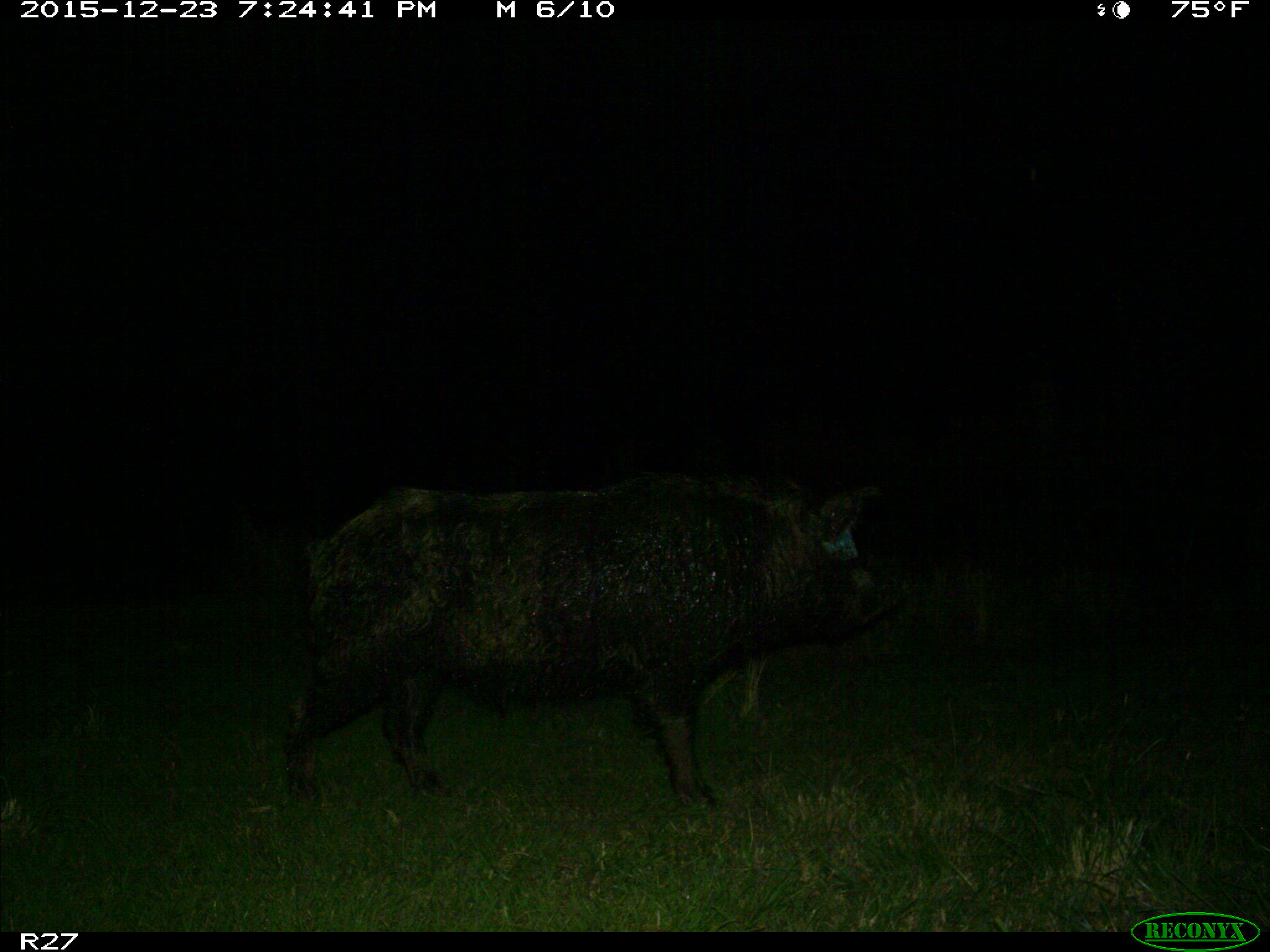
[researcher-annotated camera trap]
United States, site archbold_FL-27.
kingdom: Animalia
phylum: Chordata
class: Mammalia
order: Artiodactyla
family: Suidae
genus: Sus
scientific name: Sus scrofa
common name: wild boar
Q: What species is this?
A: Sus scrofa (wild boar).